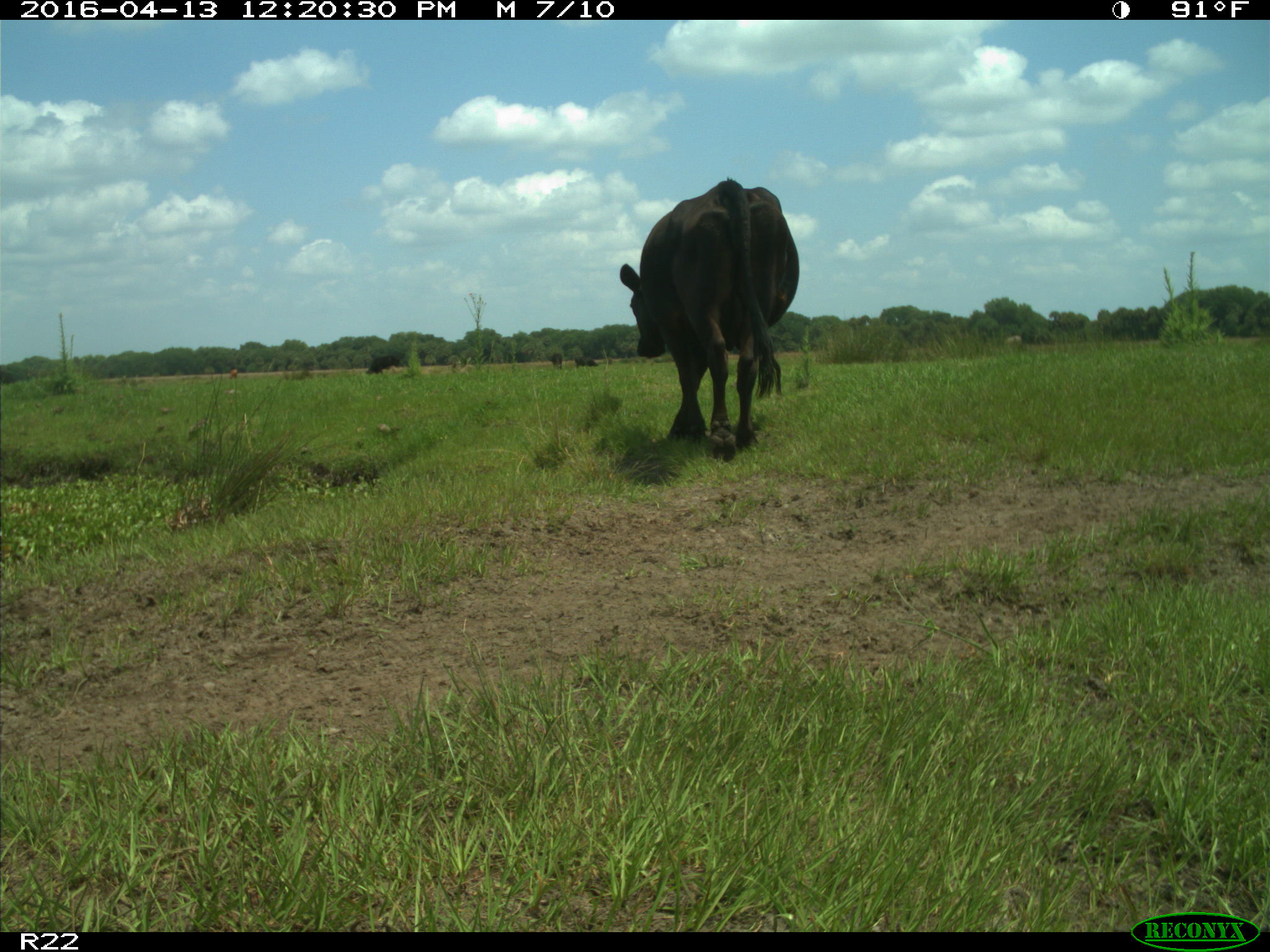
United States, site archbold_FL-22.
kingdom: Animalia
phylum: Chordata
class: Mammalia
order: Artiodactyla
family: Bovidae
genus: Bos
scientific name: Bos taurus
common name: domestic cow